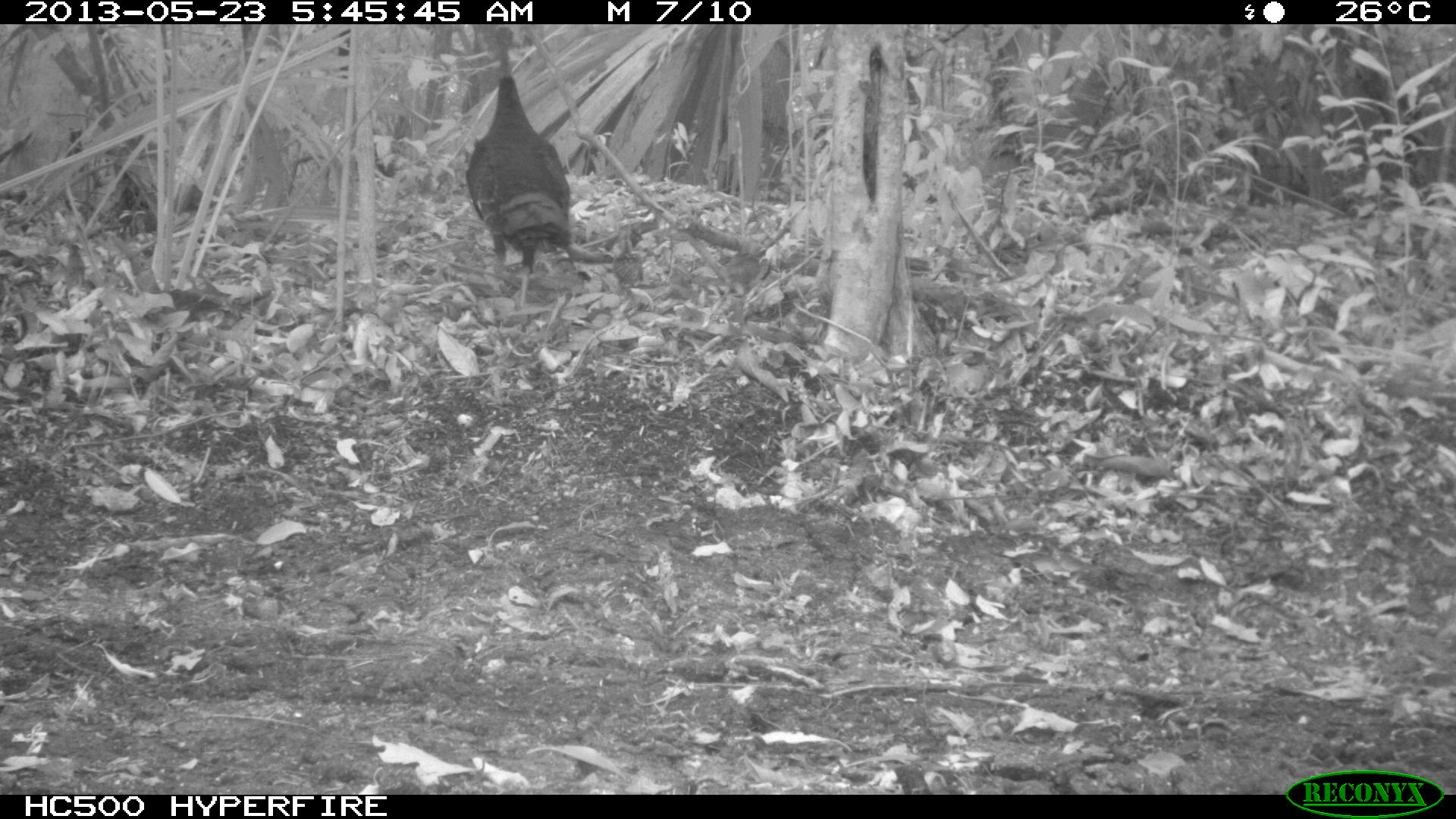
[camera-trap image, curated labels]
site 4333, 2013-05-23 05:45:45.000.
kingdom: Animalia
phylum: Chordata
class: Aves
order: Galliformes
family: Phasianidae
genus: Meleagris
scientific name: Meleagris ocellata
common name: ocellated turkey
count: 6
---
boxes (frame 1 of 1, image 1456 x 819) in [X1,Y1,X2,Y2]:
meleagris ocellata: [463,24,575,313]